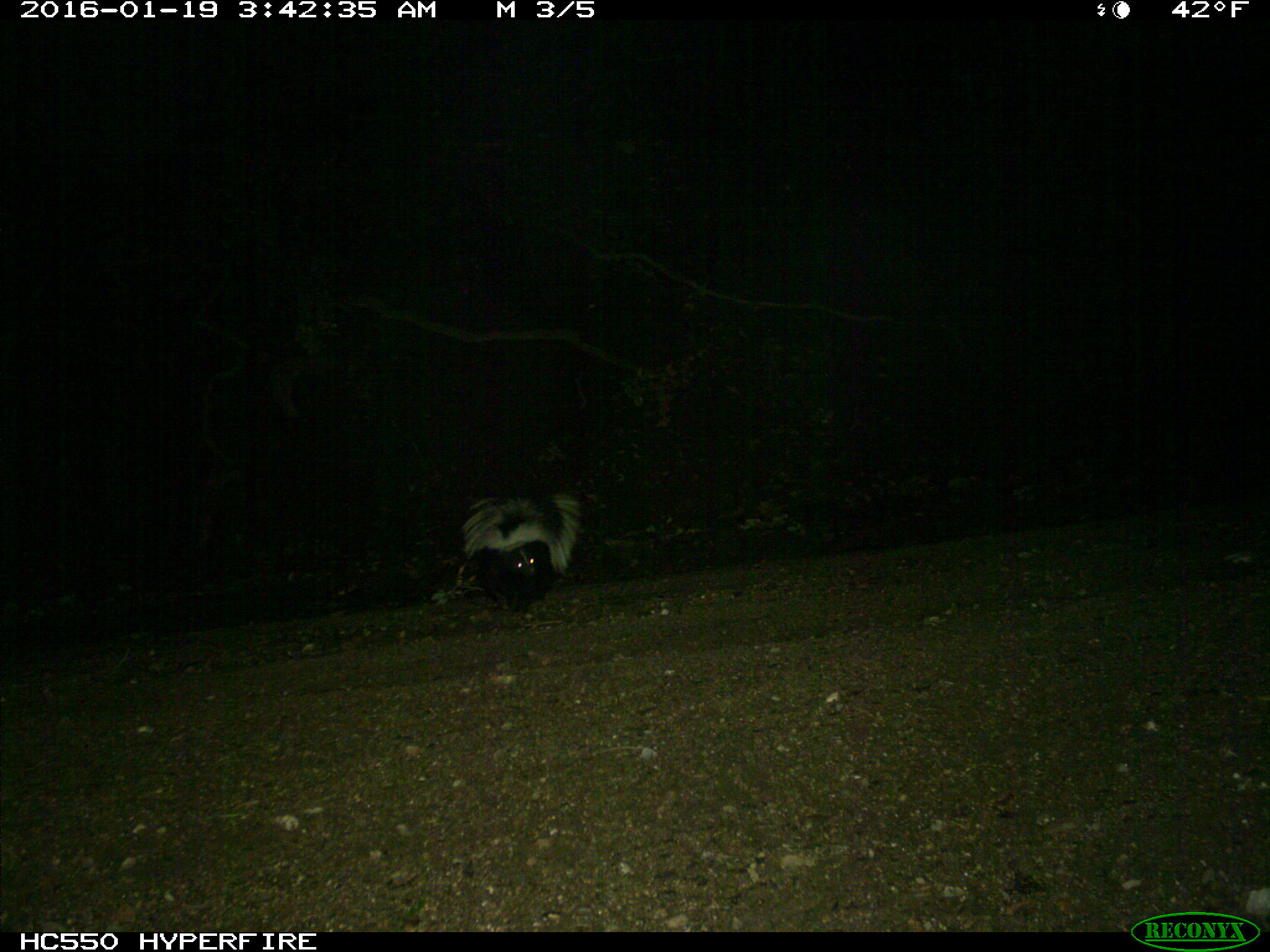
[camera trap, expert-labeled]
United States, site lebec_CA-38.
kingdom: Animalia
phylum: Chordata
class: Mammalia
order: Carnivora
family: Mephitidae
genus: Mephitis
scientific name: Mephitis mephitis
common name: striped skunk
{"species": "Mephitis mephitis (striped skunk)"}